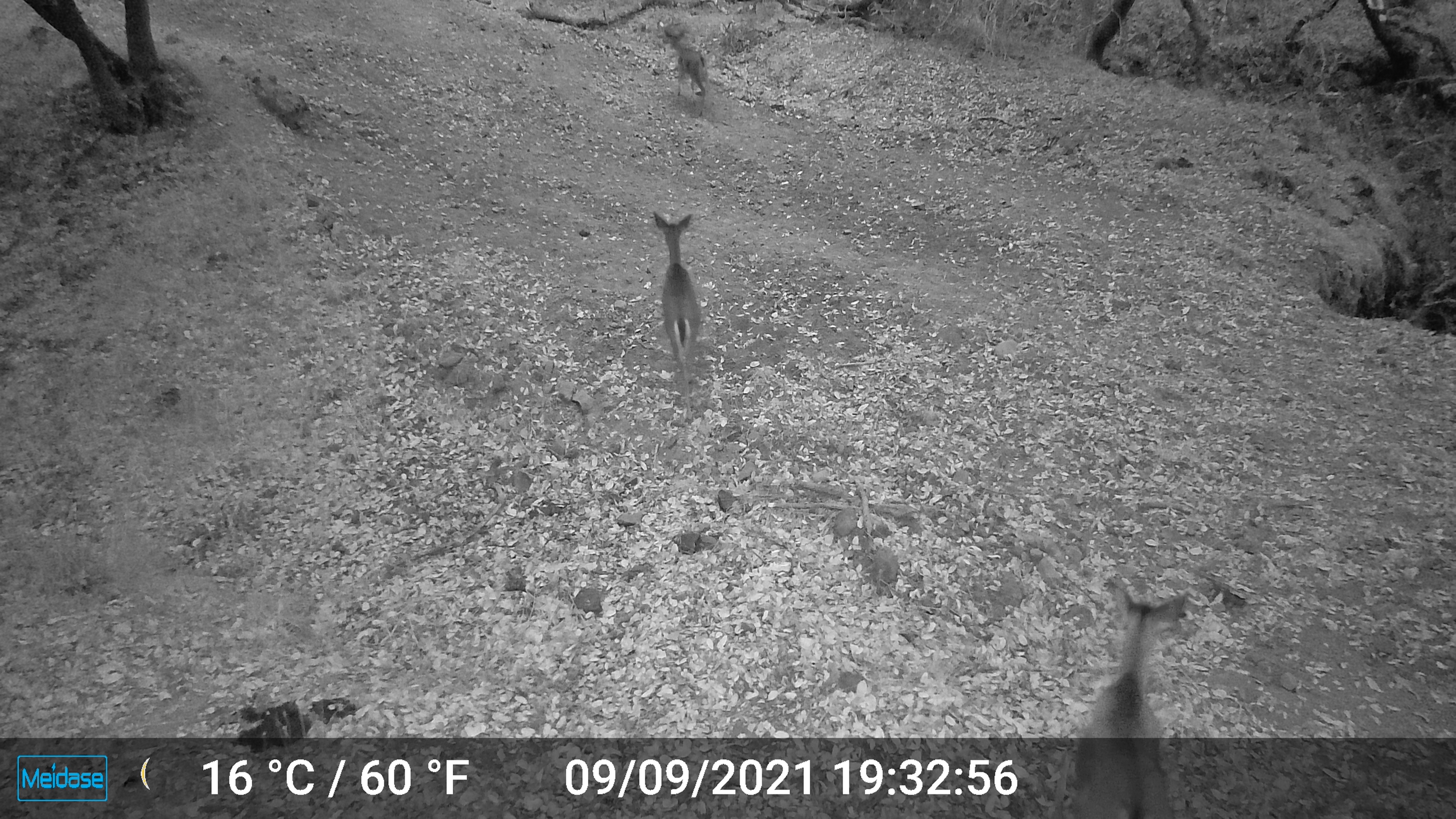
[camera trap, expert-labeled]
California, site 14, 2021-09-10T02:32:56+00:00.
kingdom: Animalia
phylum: Chordata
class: Mammalia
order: Artiodactyla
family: Cervidae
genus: Odocoileus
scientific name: Odocoileus hemionus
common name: mule deer